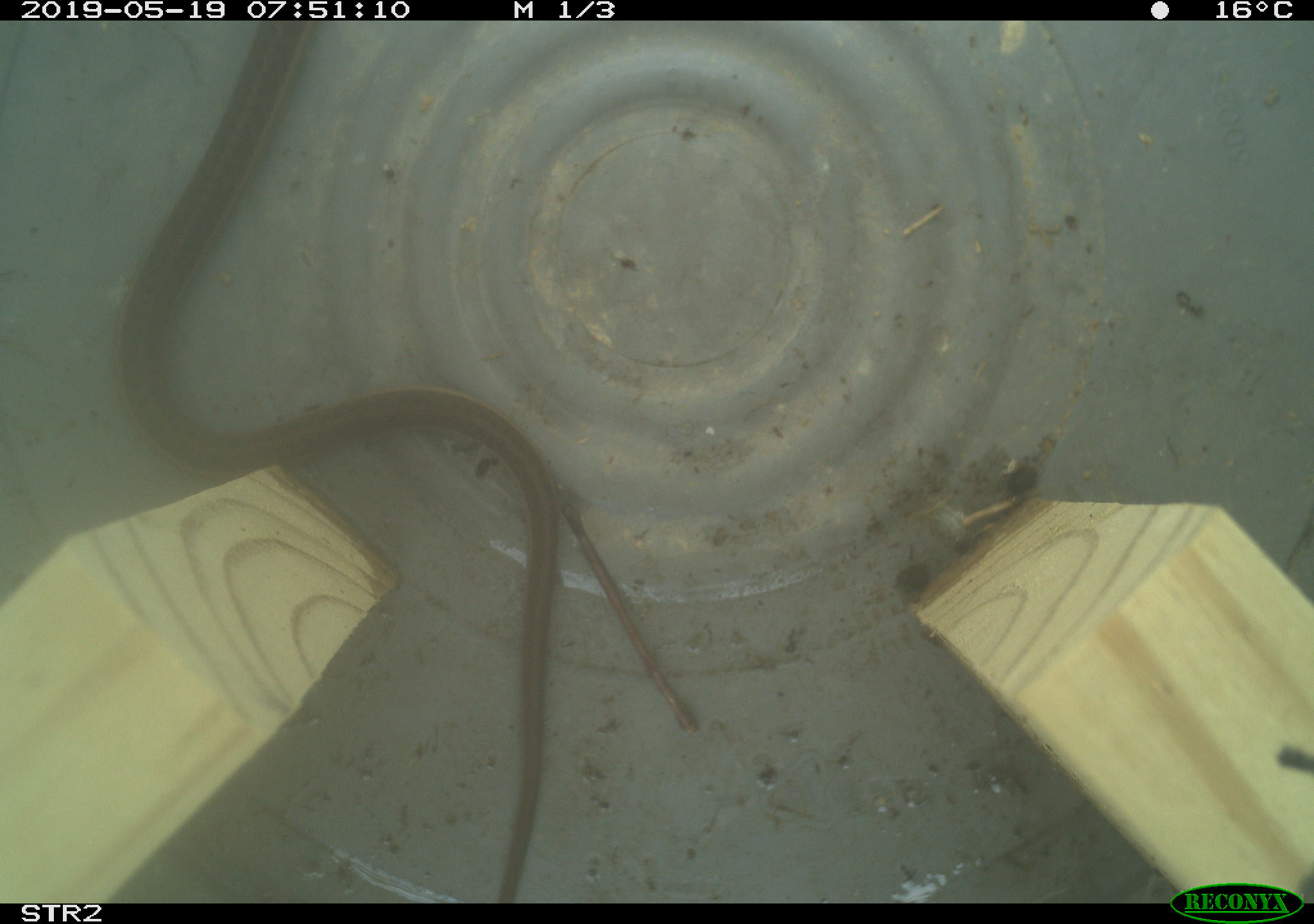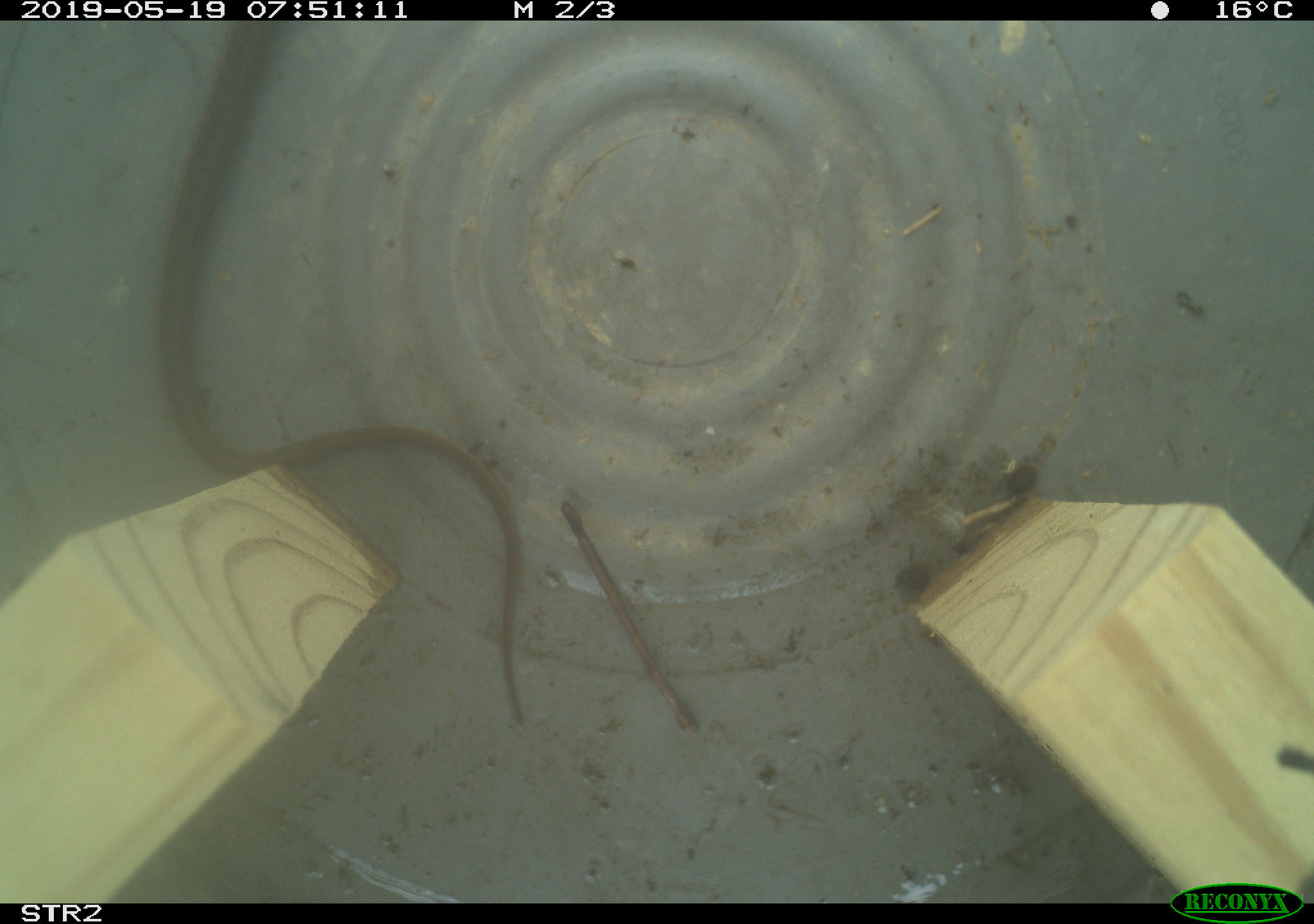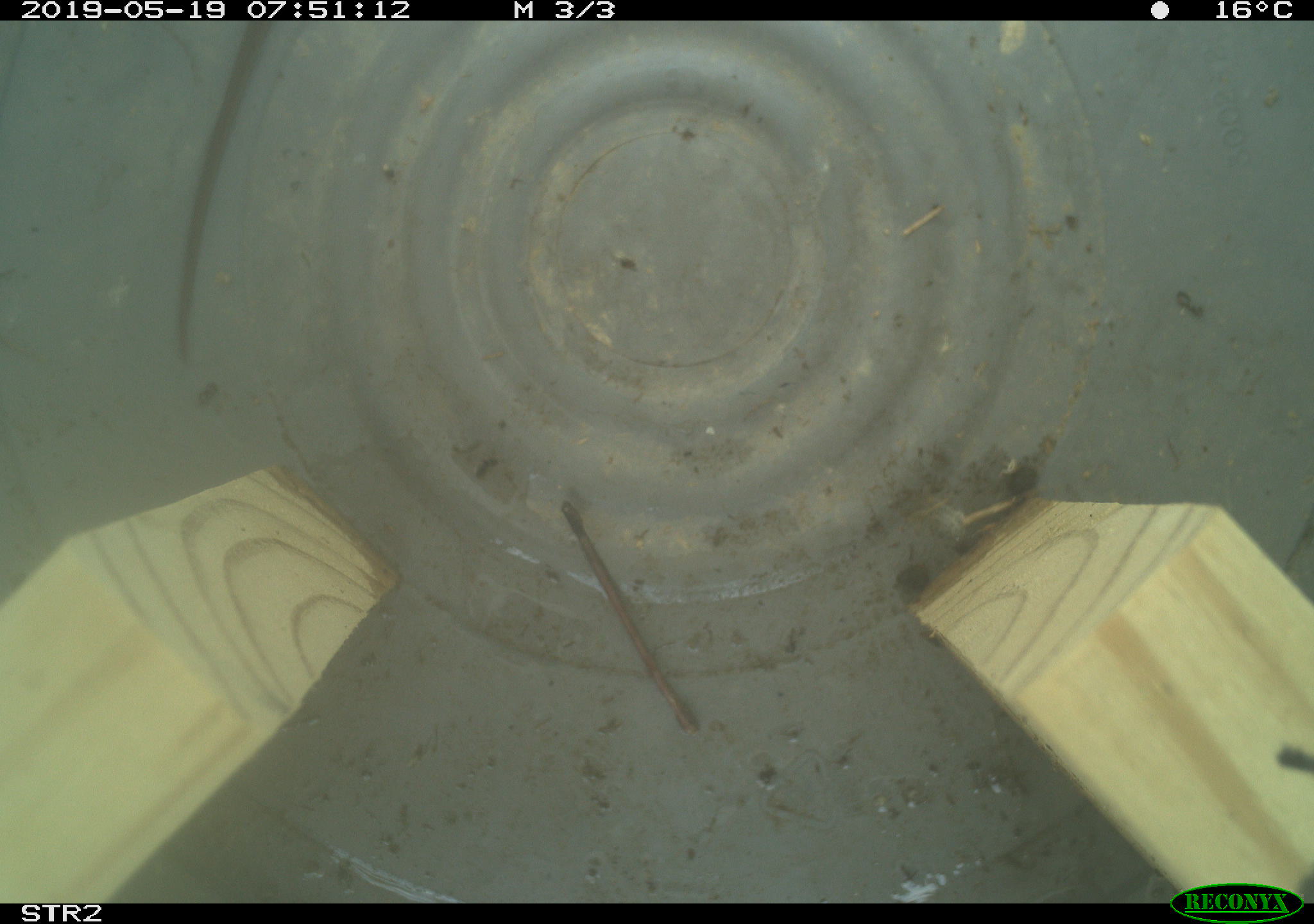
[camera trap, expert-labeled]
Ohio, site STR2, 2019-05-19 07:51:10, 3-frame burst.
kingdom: Animalia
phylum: Chordata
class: Reptilia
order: Squamata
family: Colubridae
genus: Thamnophis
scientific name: Thamnophis sirtalis sirtalis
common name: eastern gartersnake